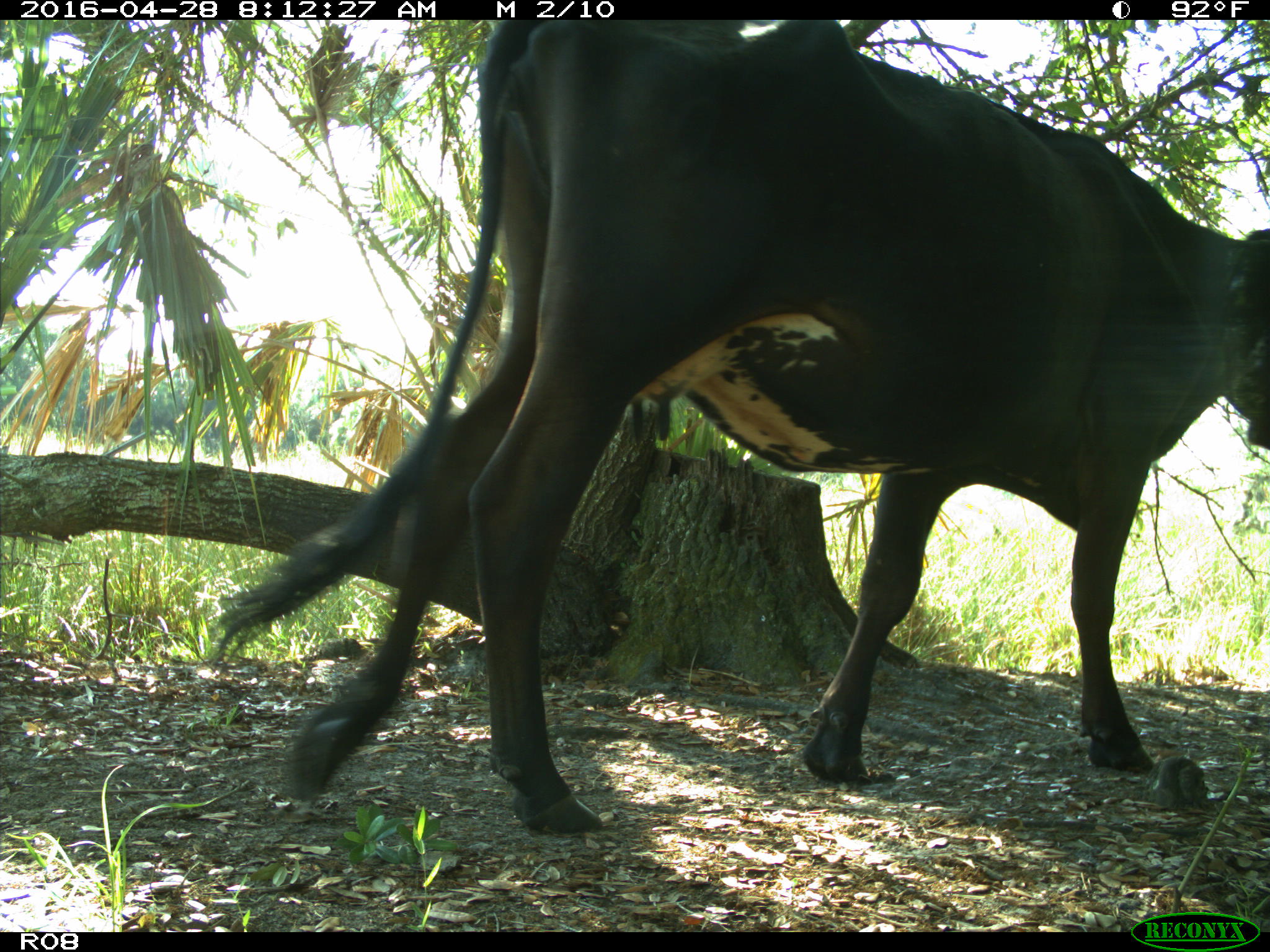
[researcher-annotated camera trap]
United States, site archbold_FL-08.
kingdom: Animalia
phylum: Chordata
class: Mammalia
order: Artiodactyla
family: Bovidae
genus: Bos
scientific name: Bos taurus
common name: domestic cow